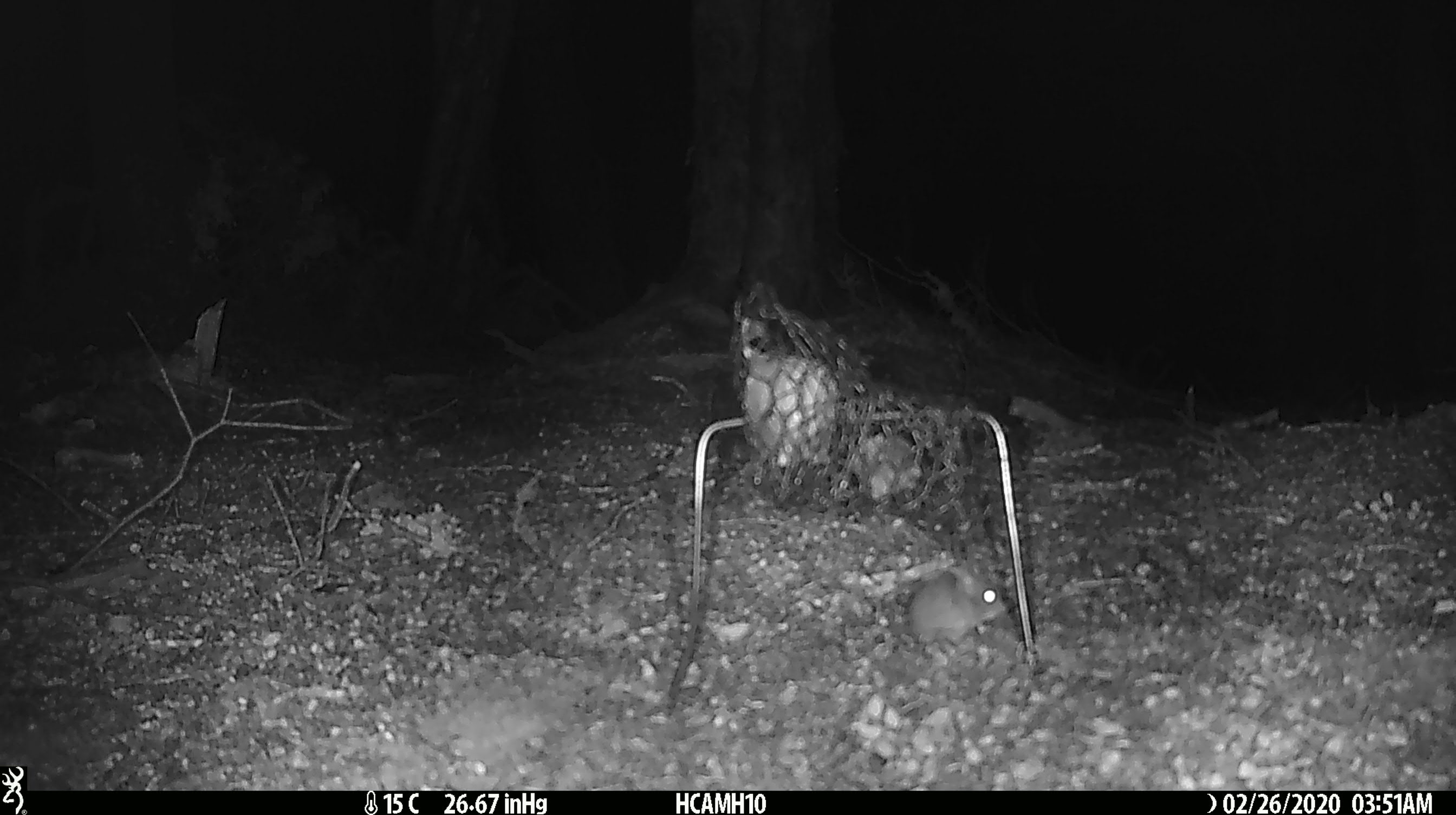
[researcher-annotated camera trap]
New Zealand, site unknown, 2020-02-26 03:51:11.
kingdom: Animalia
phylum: Chordata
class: Mammalia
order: Rodentia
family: Muridae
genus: Mus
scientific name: Mus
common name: mouse